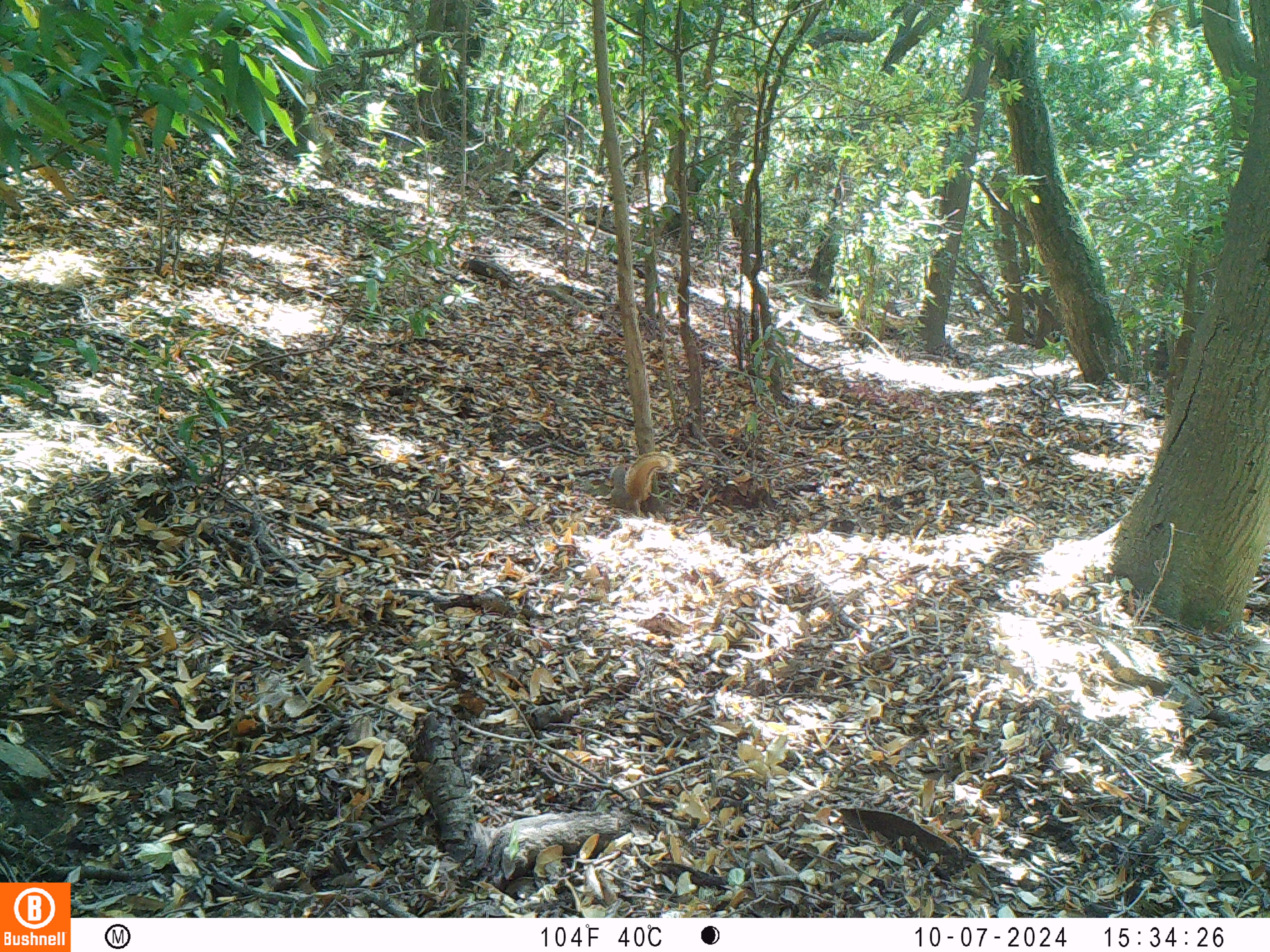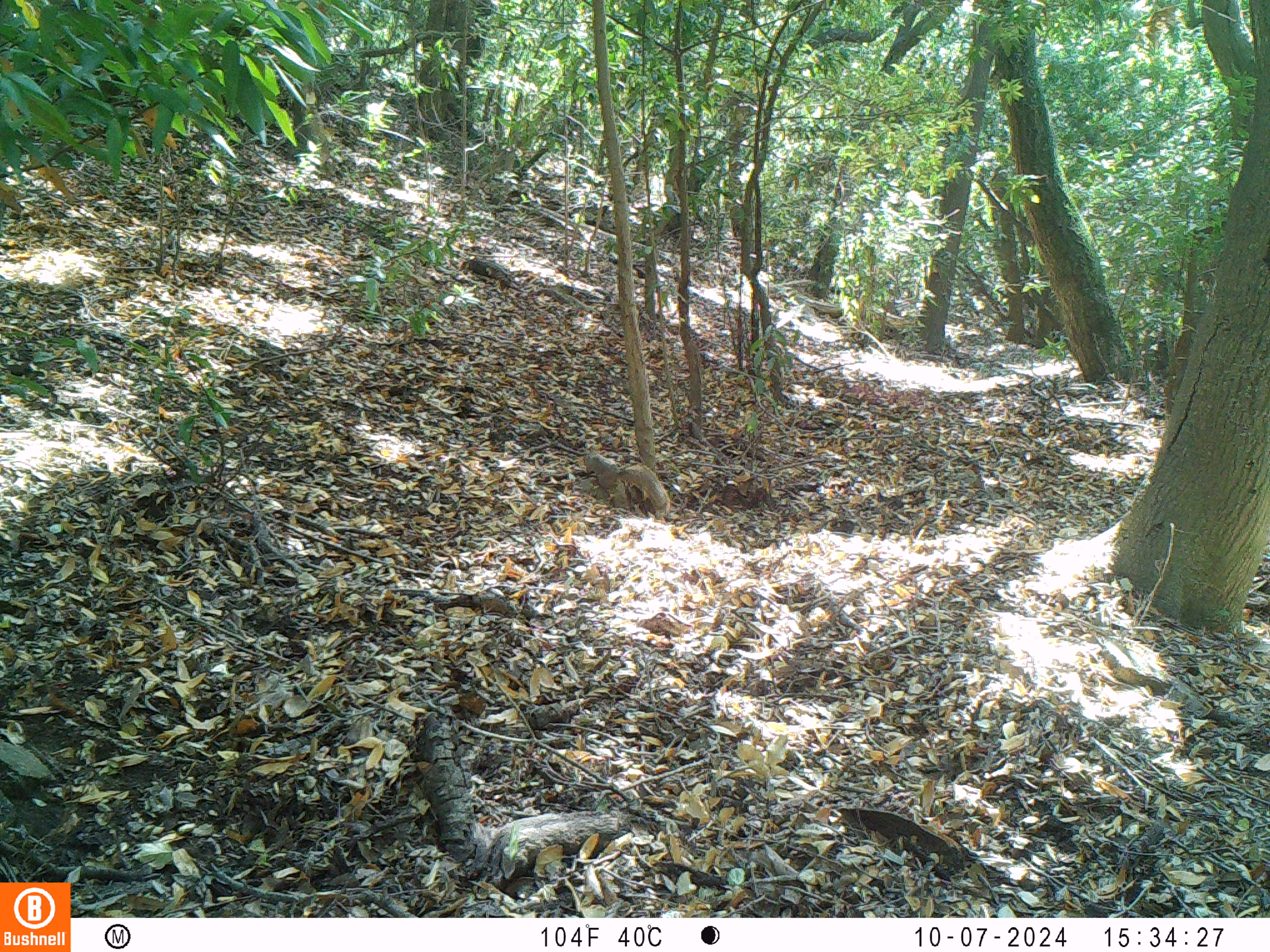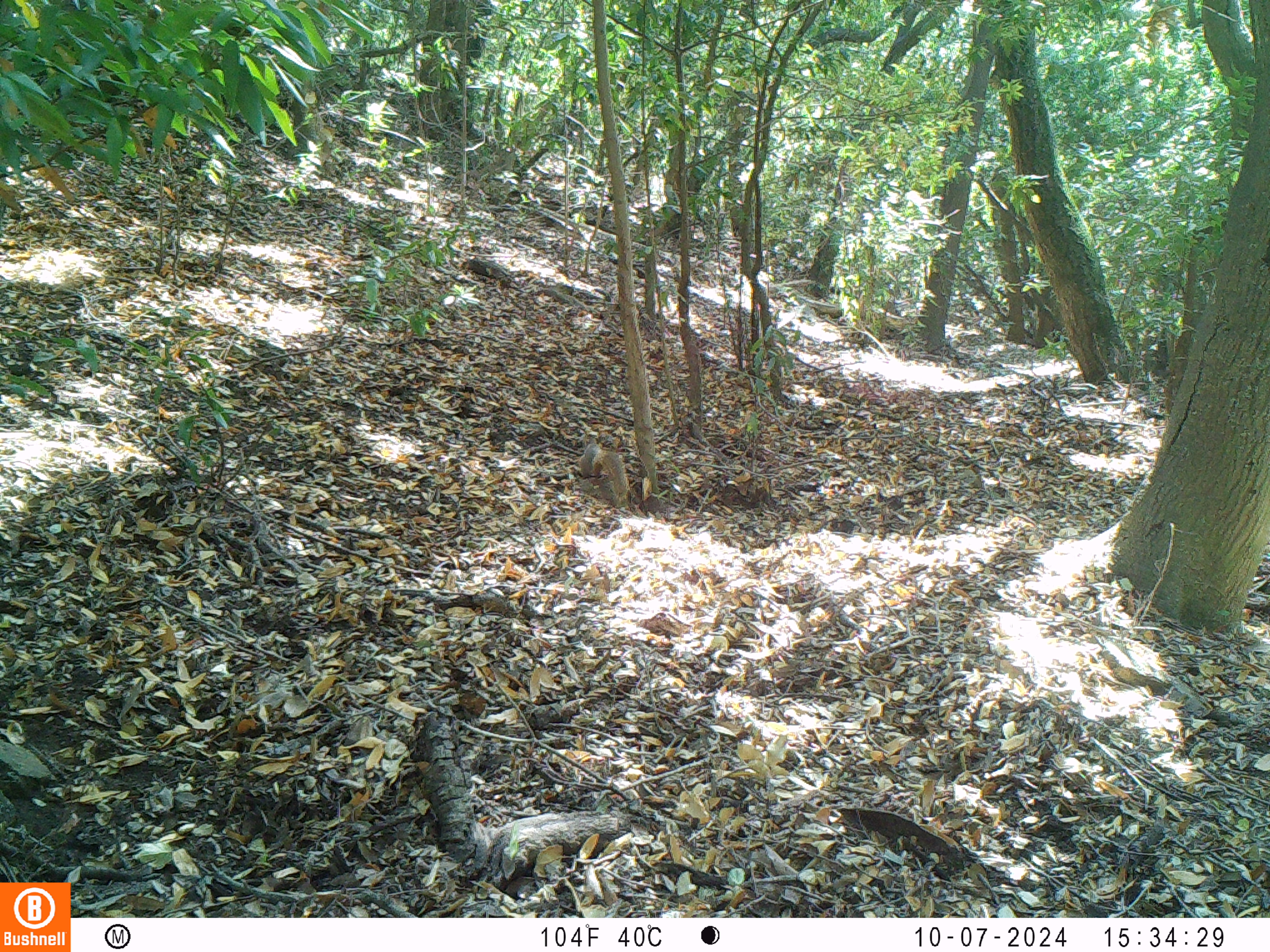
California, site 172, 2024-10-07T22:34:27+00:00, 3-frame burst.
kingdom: Animalia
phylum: Chordata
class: Mammalia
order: Rodentia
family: Sciuridae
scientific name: Sciuridae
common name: squirrel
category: unknown squirrel